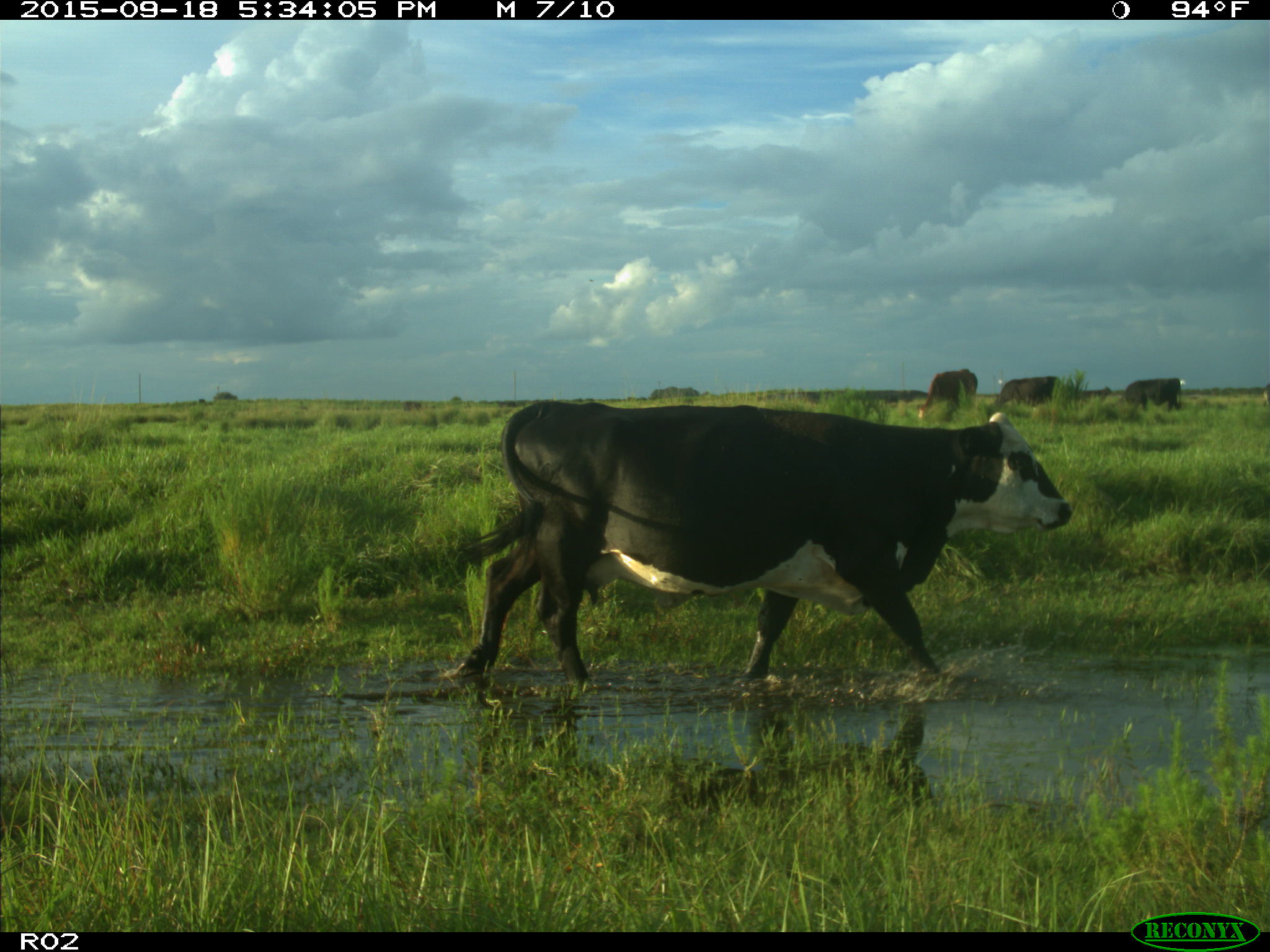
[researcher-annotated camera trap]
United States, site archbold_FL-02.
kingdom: Animalia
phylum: Chordata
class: Mammalia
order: Artiodactyla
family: Bovidae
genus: Bos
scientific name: Bos taurus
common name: domestic cow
Bos taurus (domestic cow).